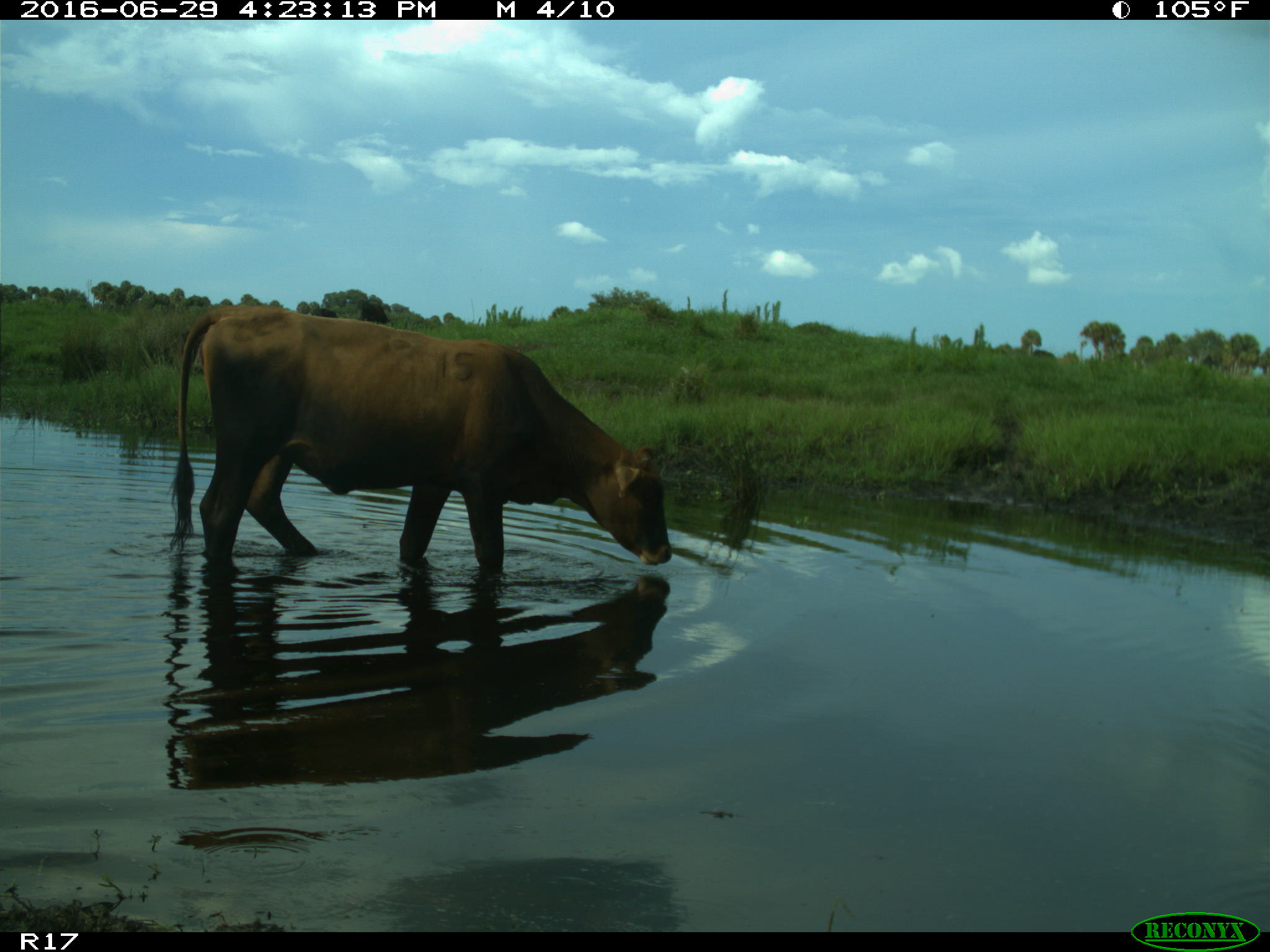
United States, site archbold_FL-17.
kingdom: Animalia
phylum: Chordata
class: Mammalia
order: Artiodactyla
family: Bovidae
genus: Bos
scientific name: Bos taurus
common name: domestic cow